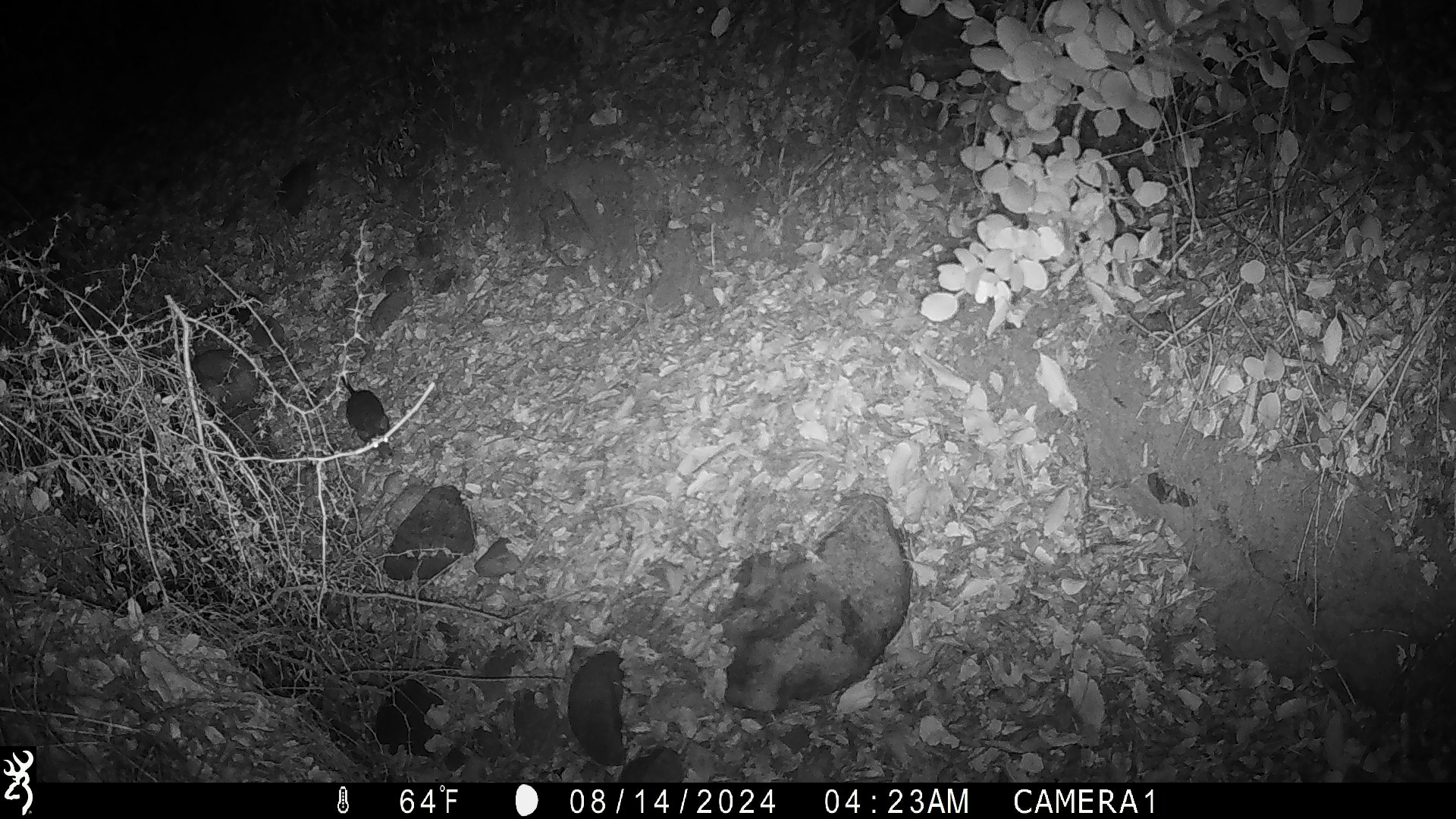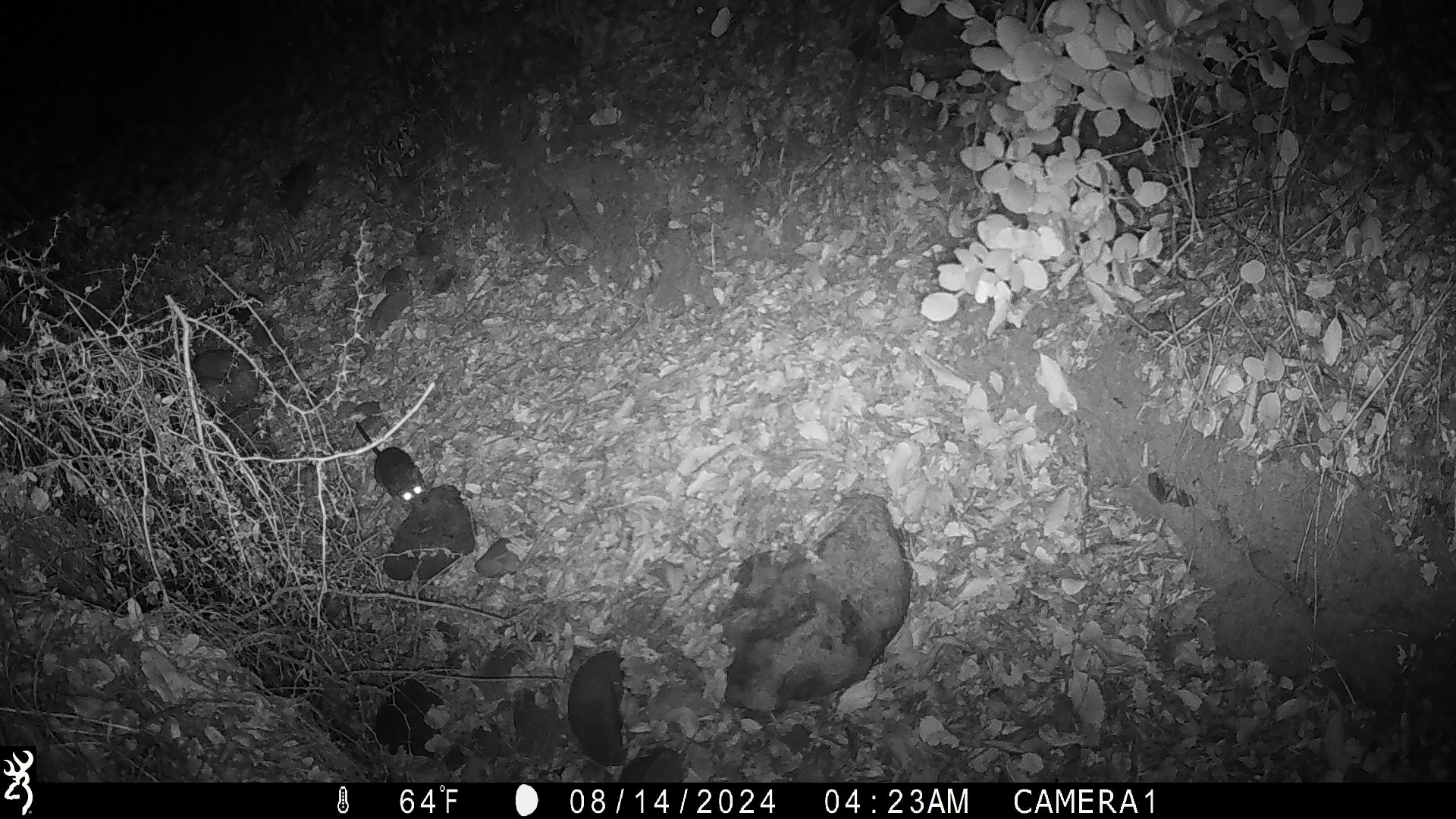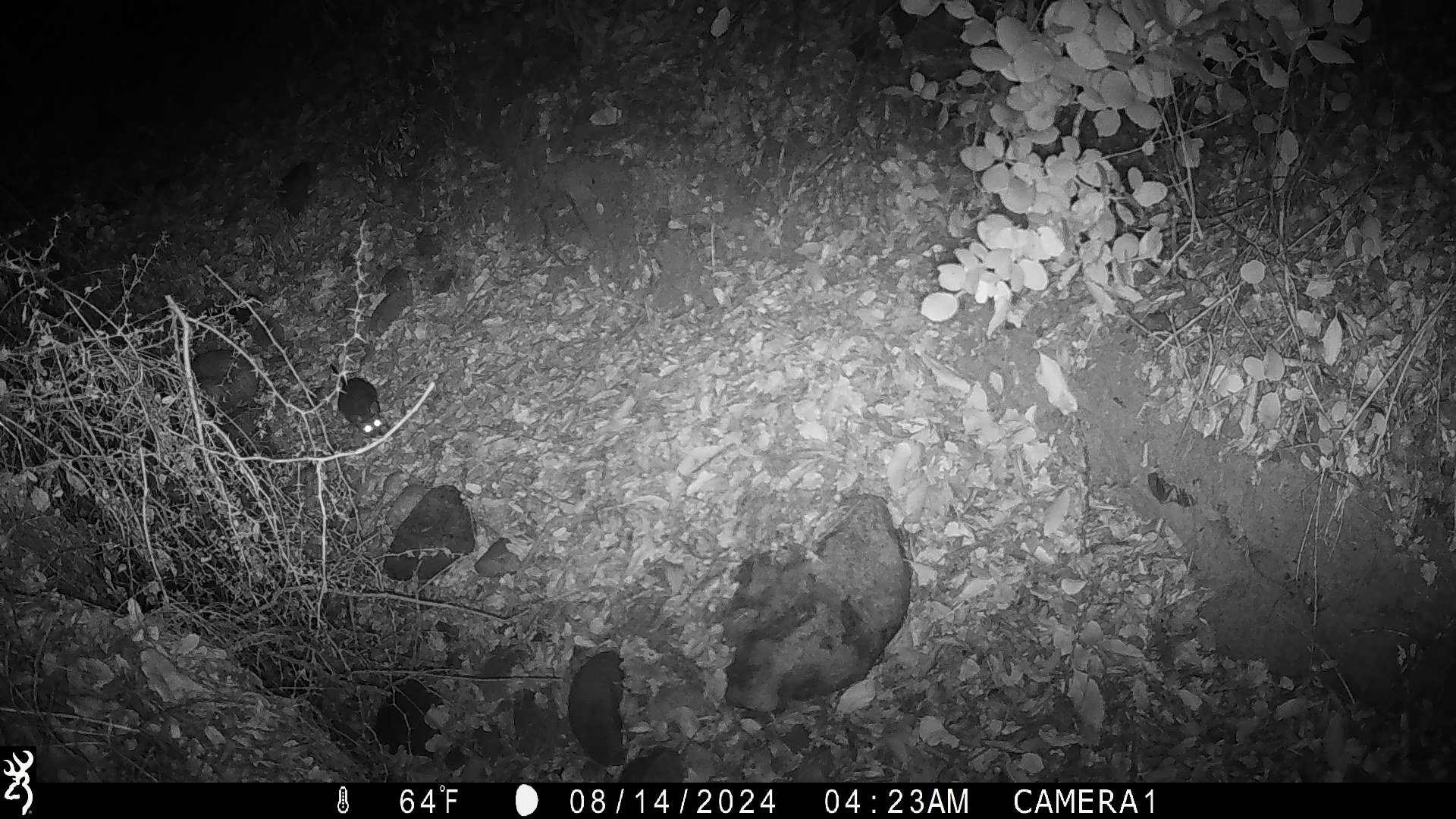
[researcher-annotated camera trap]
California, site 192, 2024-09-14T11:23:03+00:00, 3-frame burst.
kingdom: Animalia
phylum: Chordata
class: Mammalia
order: Rodentia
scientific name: Rodentia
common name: mouse or rat